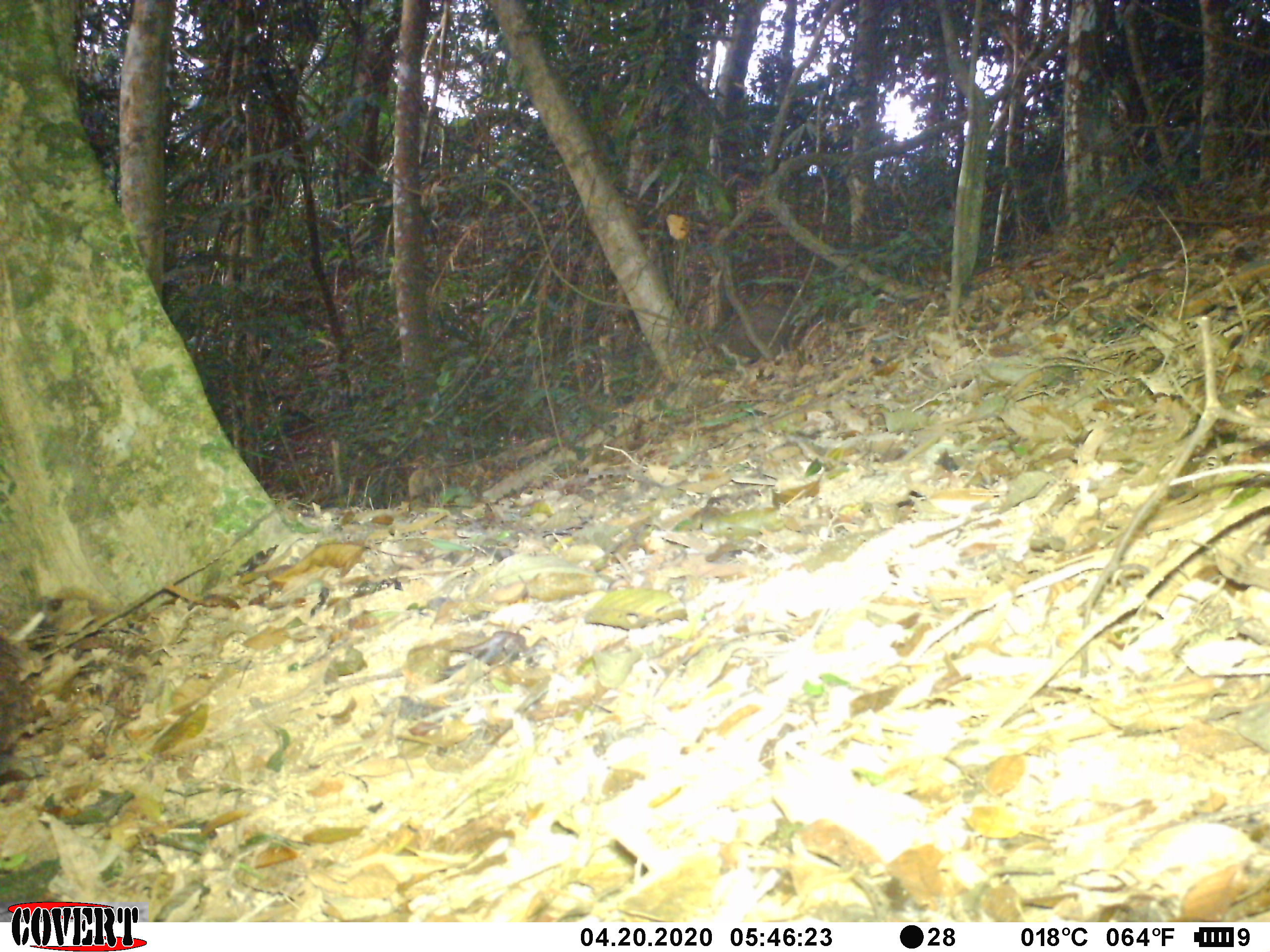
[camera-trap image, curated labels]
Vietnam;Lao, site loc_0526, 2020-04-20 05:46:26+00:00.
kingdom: Animalia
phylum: Chordata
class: Mammalia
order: Artiodactyla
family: Suidae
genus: Sus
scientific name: Sus scrofa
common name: eurasian wild pig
Eurasian wild pig (Sus scrofa). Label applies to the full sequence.